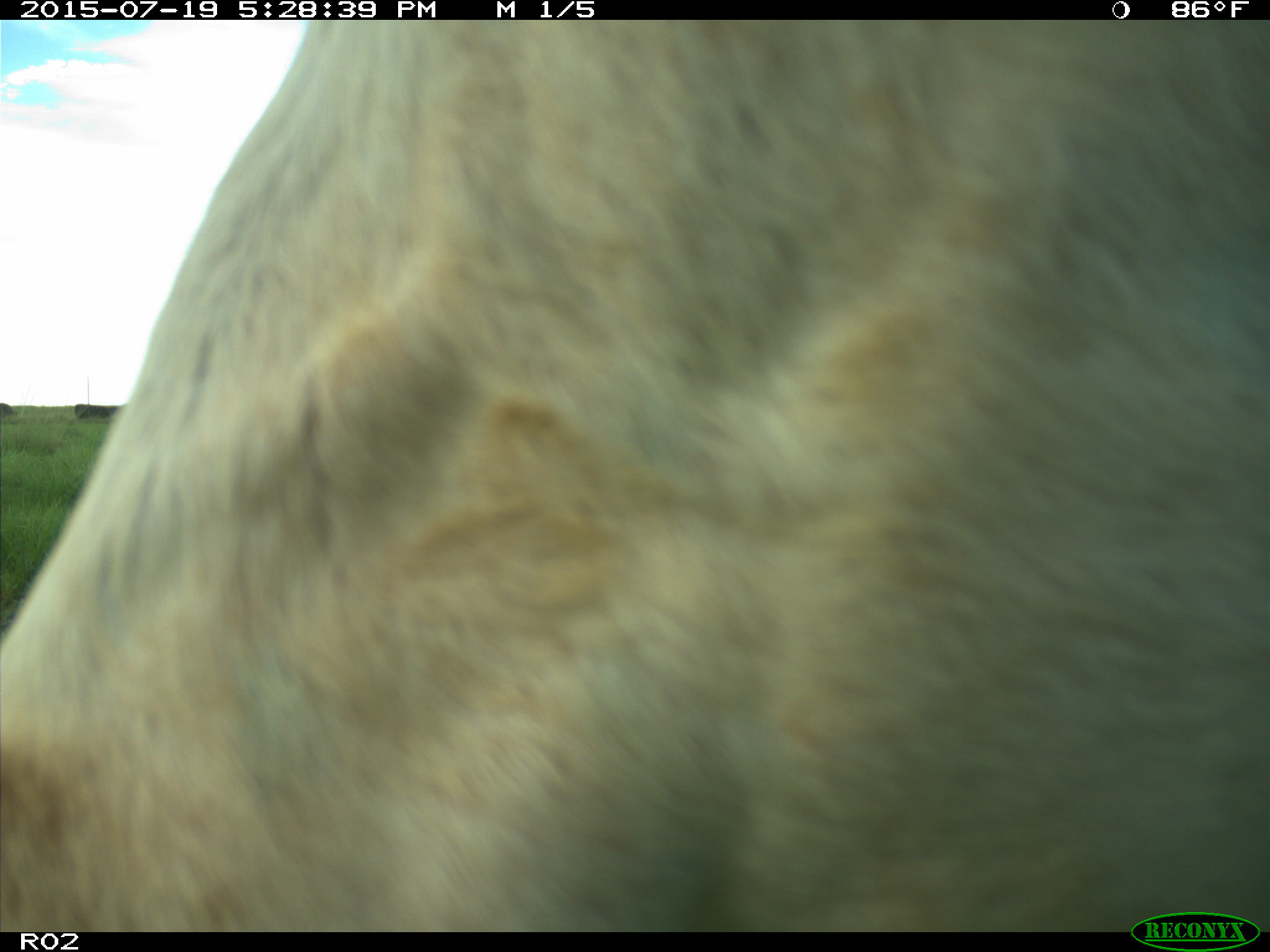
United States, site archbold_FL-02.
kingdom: Animalia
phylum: Chordata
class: Mammalia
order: Artiodactyla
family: Bovidae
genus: Bos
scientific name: Bos taurus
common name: domestic cow